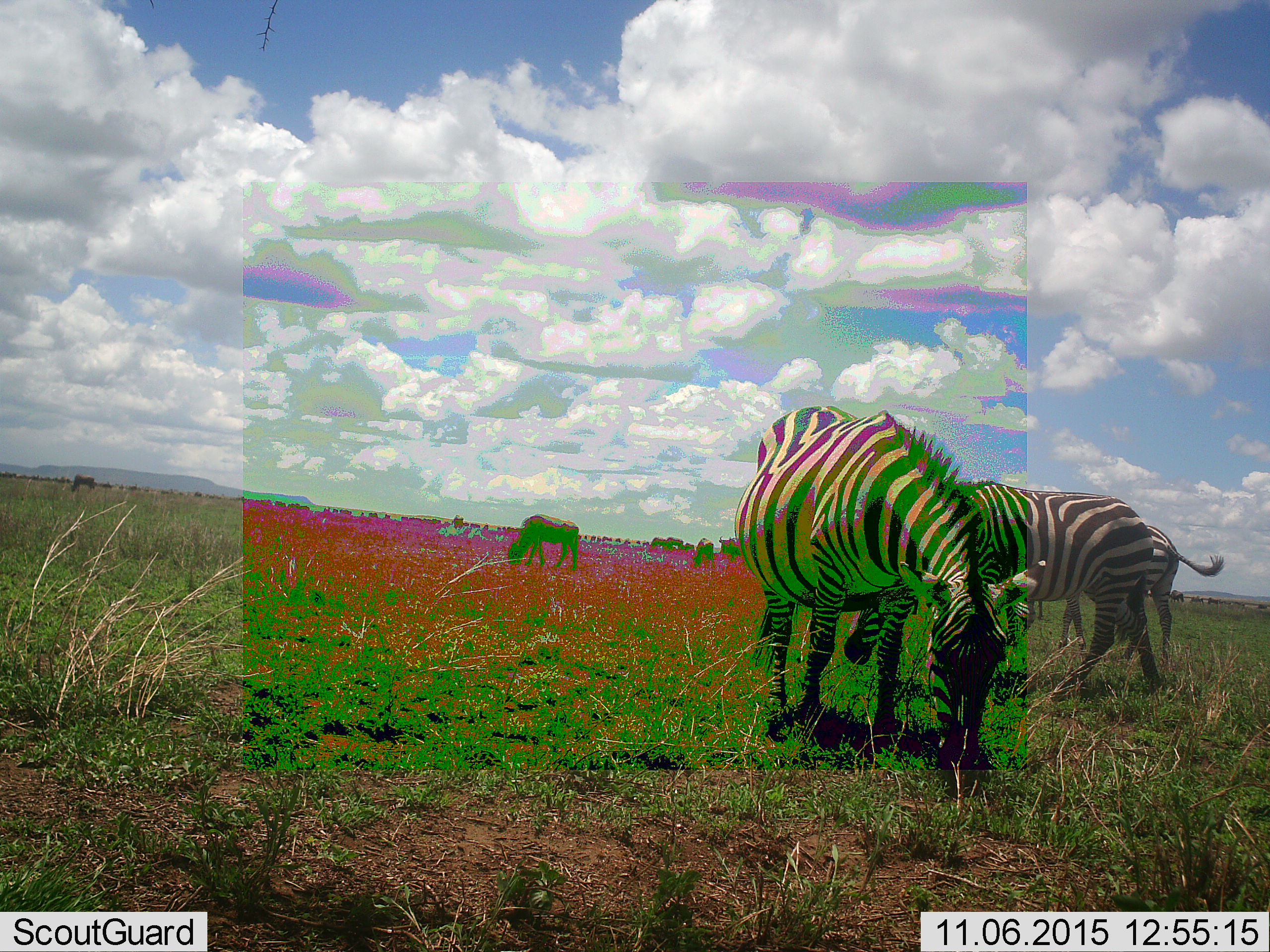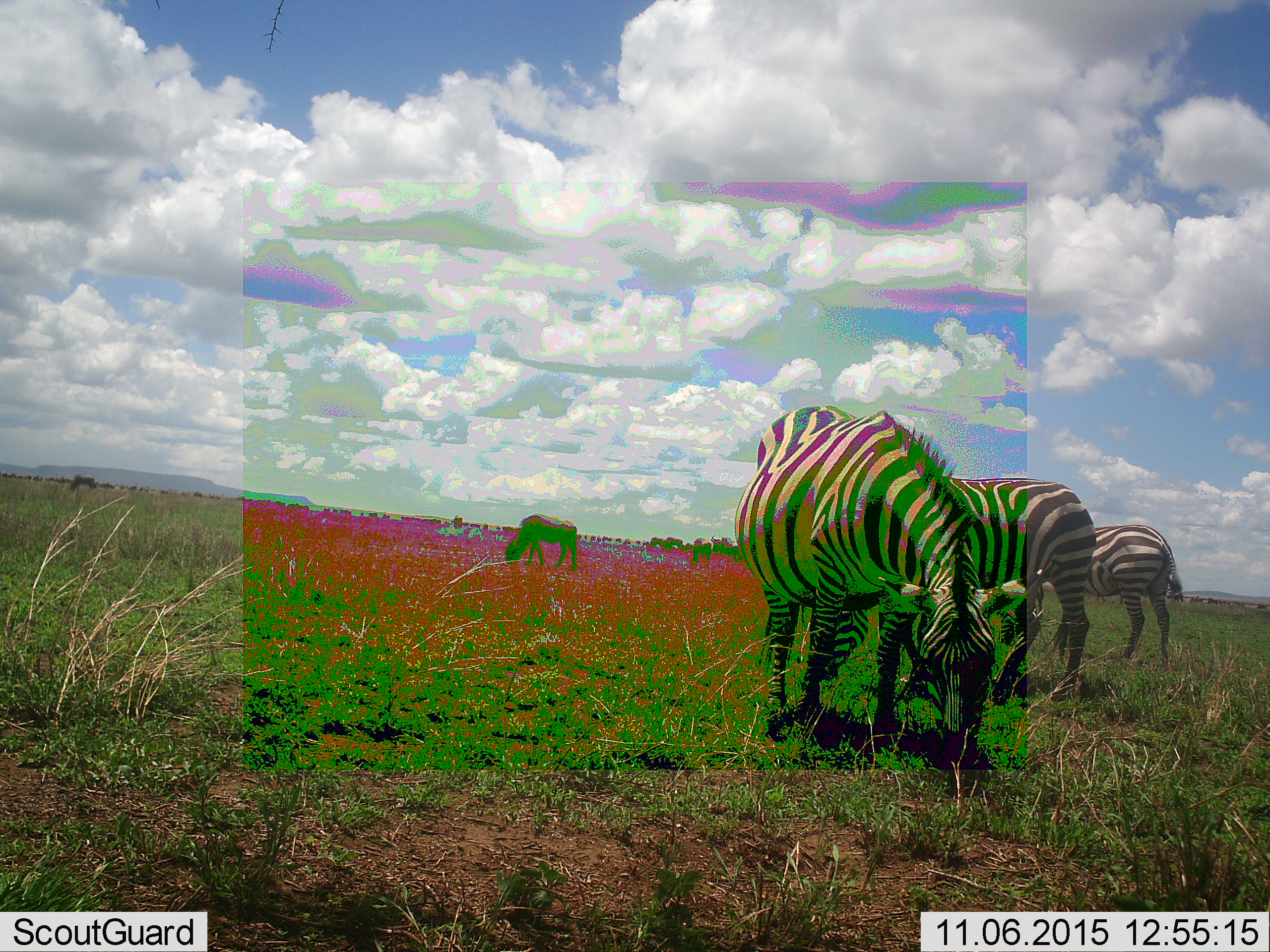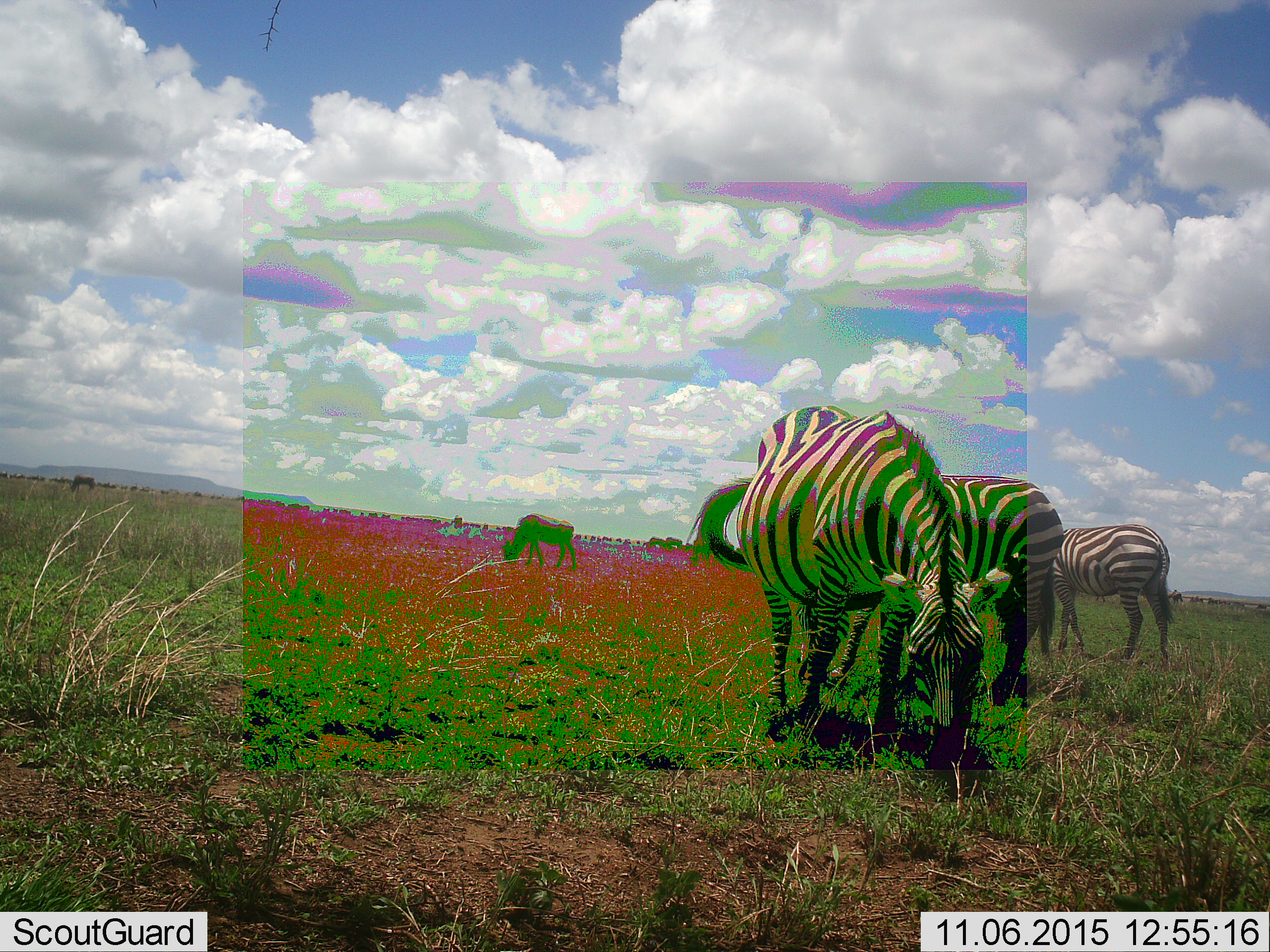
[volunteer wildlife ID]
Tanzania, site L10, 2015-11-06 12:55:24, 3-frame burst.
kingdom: Animalia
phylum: Chordata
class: Mammalia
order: Perissodactyla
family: Equidae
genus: Equus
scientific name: Equus quagga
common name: plains zebra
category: zebra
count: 3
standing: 33%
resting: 0%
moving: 44%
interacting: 0%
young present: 0%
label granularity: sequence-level